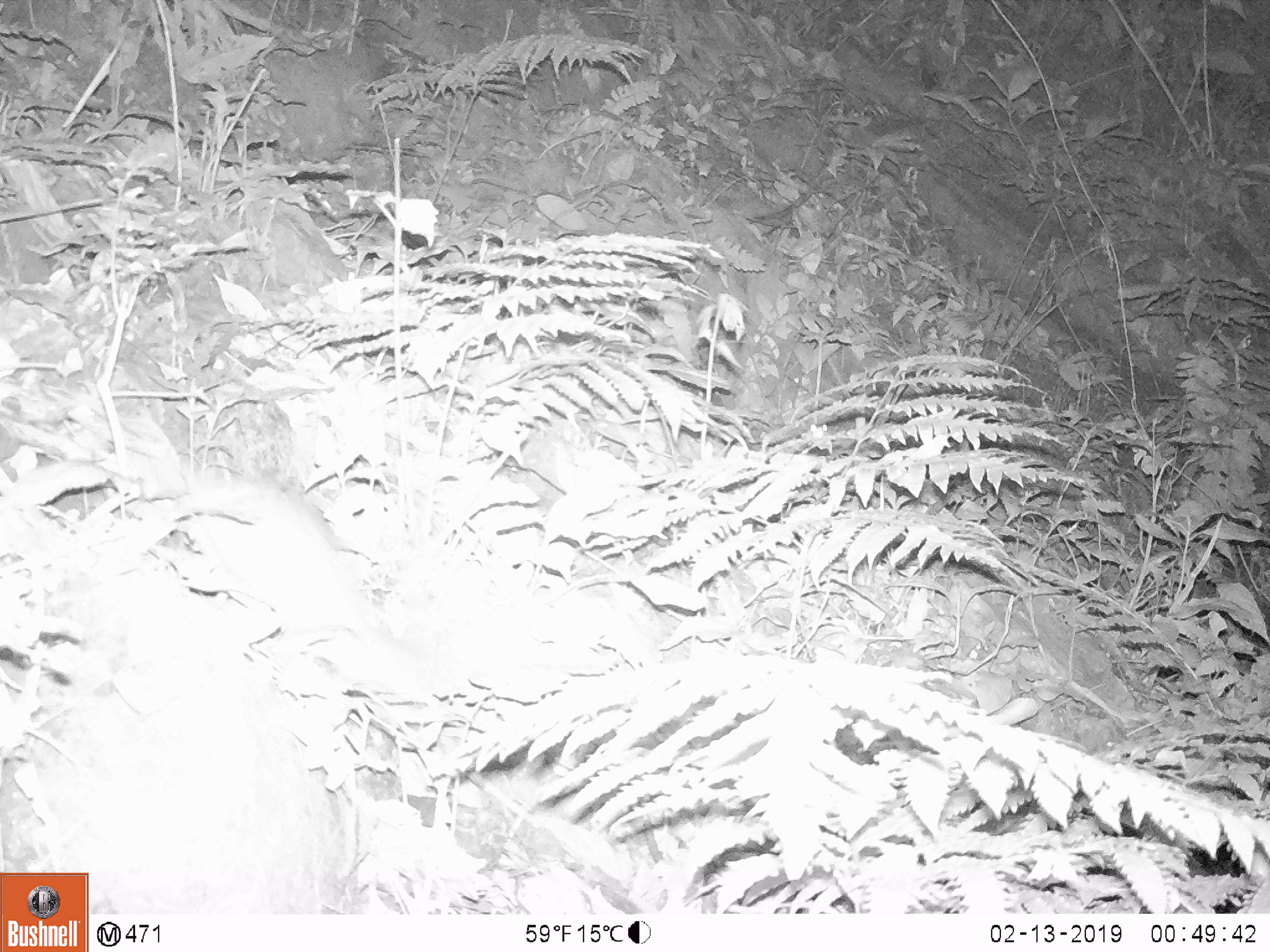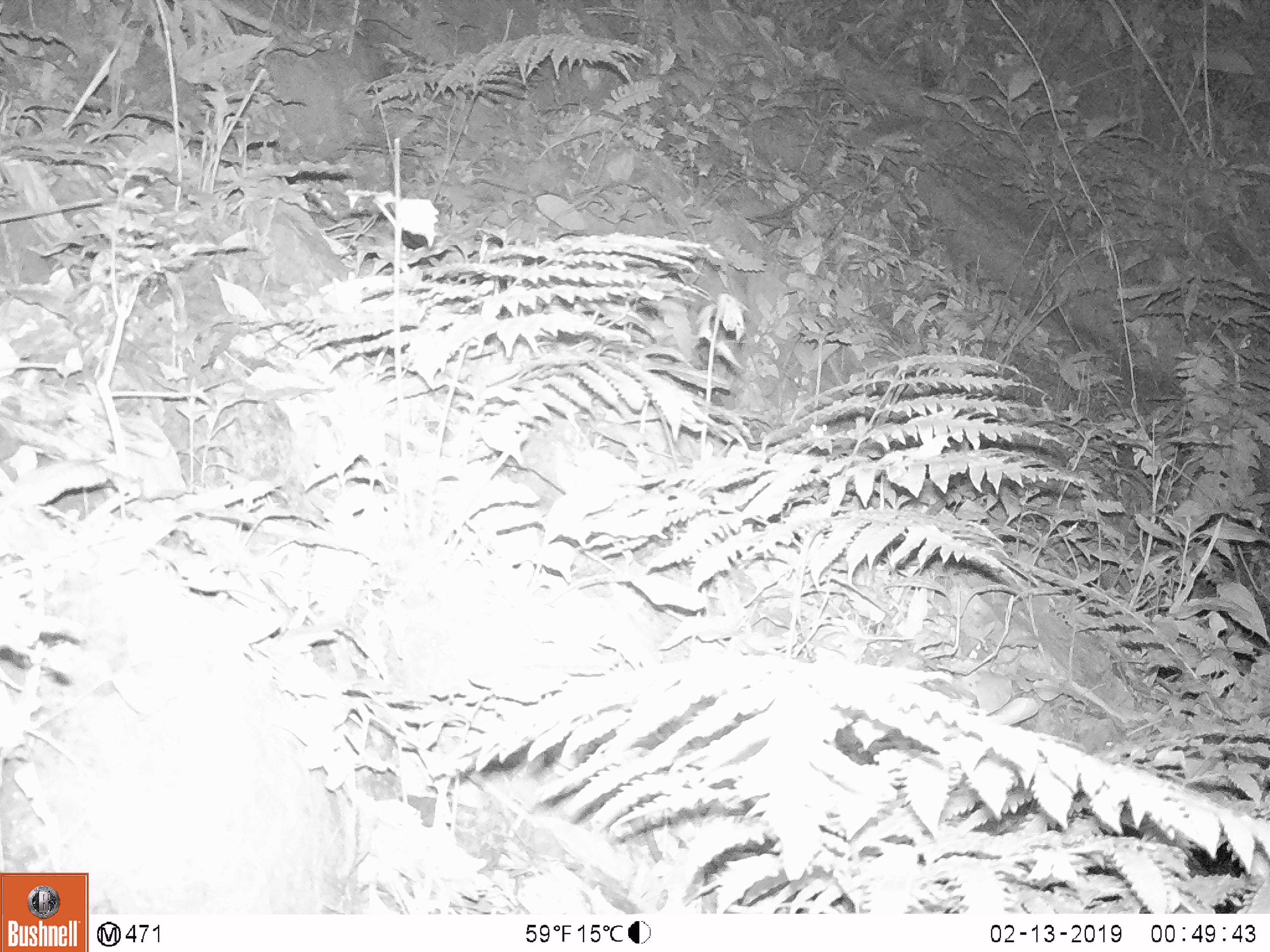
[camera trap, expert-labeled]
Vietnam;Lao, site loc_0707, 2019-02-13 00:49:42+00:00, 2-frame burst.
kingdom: Animalia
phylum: Chordata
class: Mammalia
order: Rodentia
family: Muridae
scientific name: Muridae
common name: old-world mice and rats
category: unidentified murid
Unidentified murid (old-world mice and rats) (Muridae). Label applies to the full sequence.